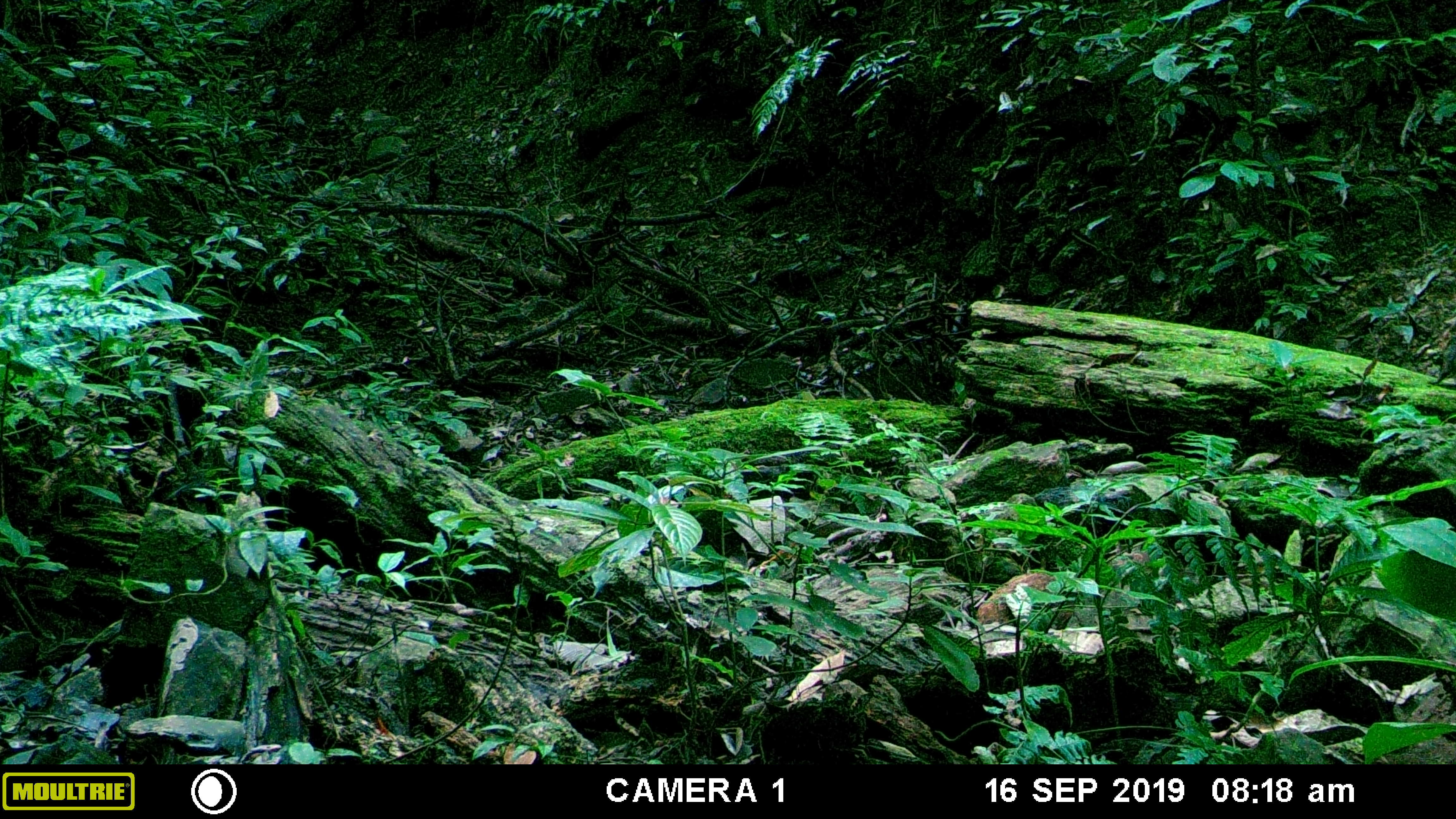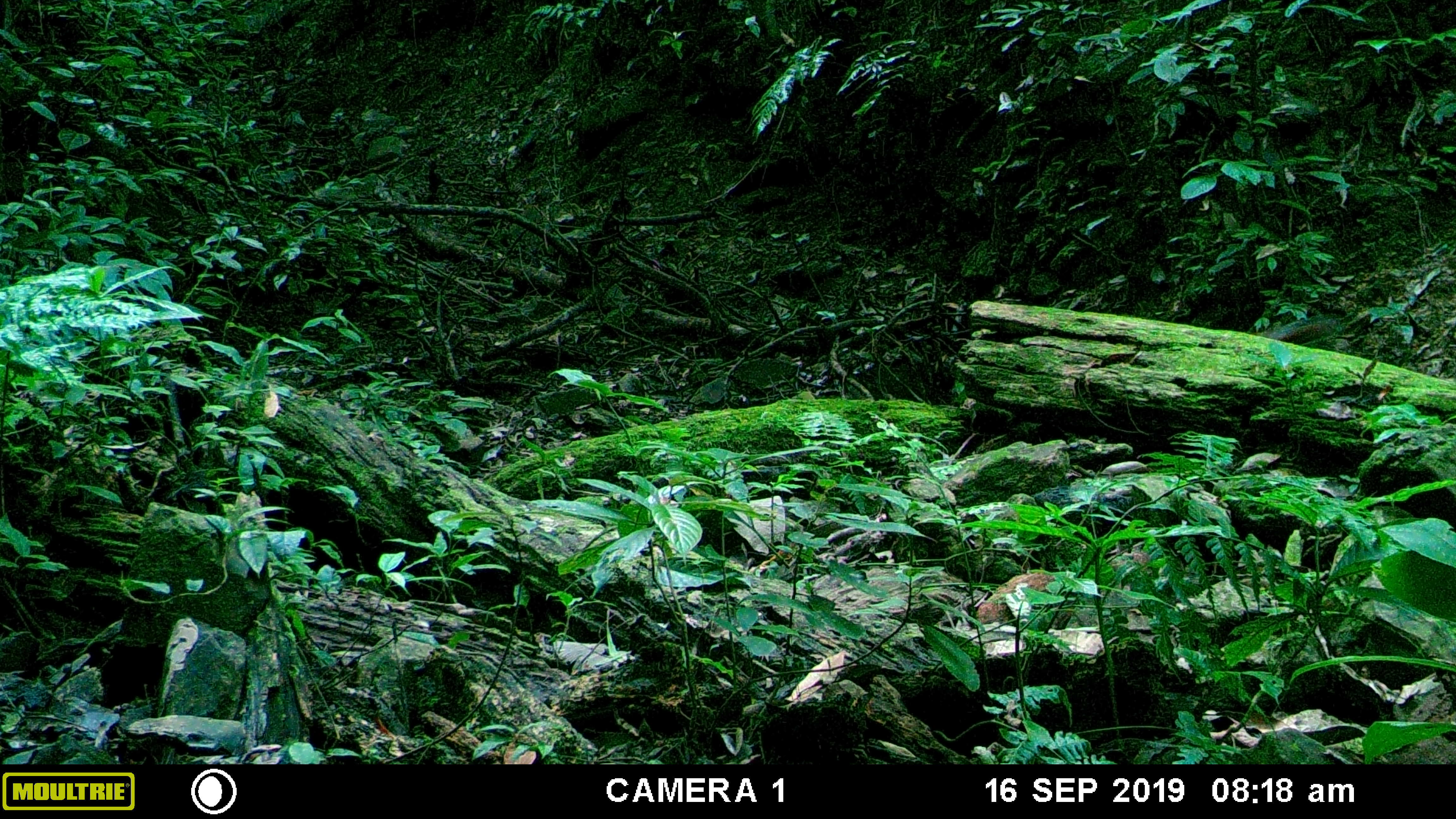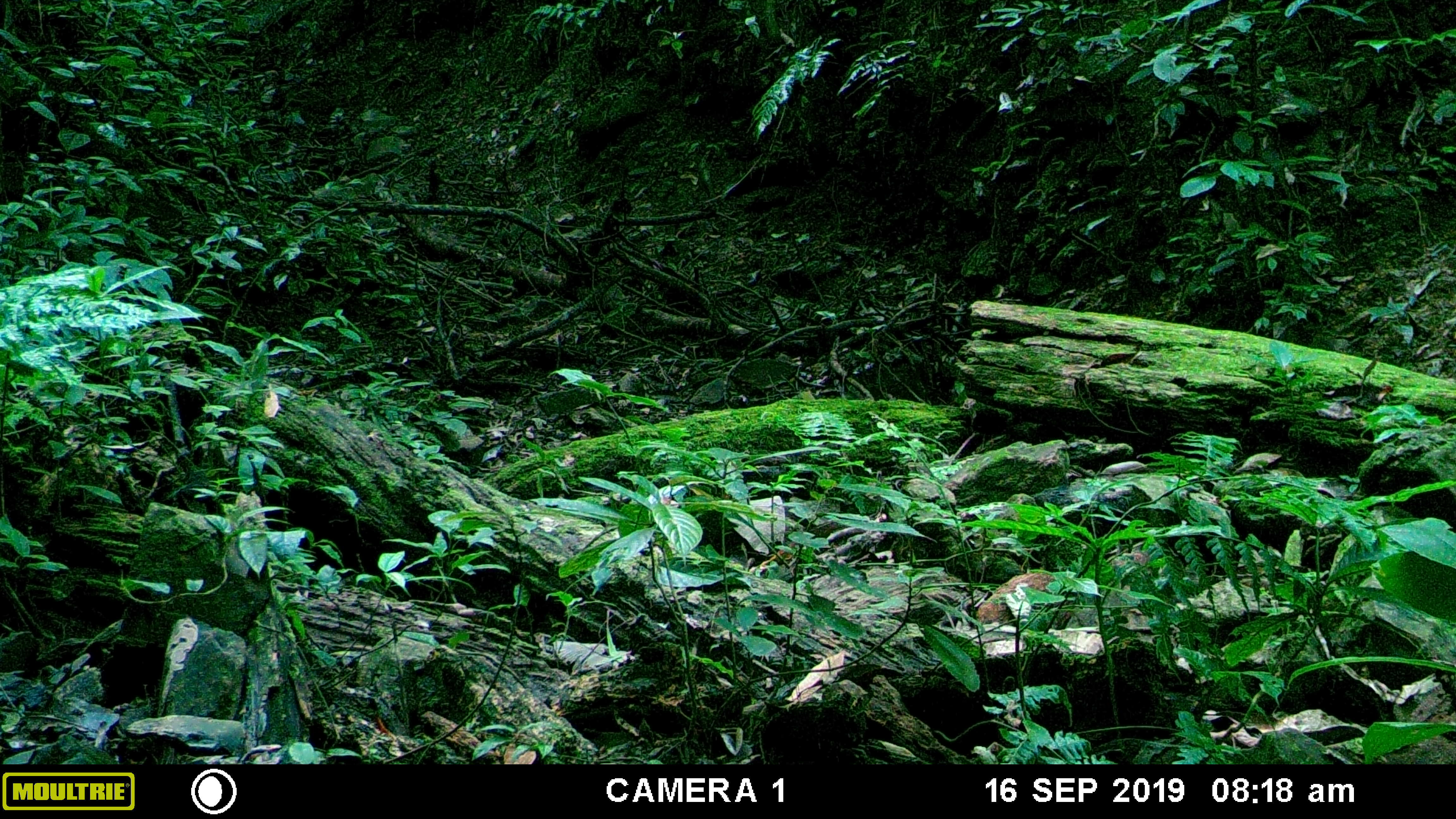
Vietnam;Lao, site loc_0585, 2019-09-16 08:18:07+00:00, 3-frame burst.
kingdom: Animalia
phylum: Chordata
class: Mammalia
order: Rodentia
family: Sciuridae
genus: Dremomys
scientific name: Dremomys rufigenis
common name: red-cheeked squirrel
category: red cheeked squirrel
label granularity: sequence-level